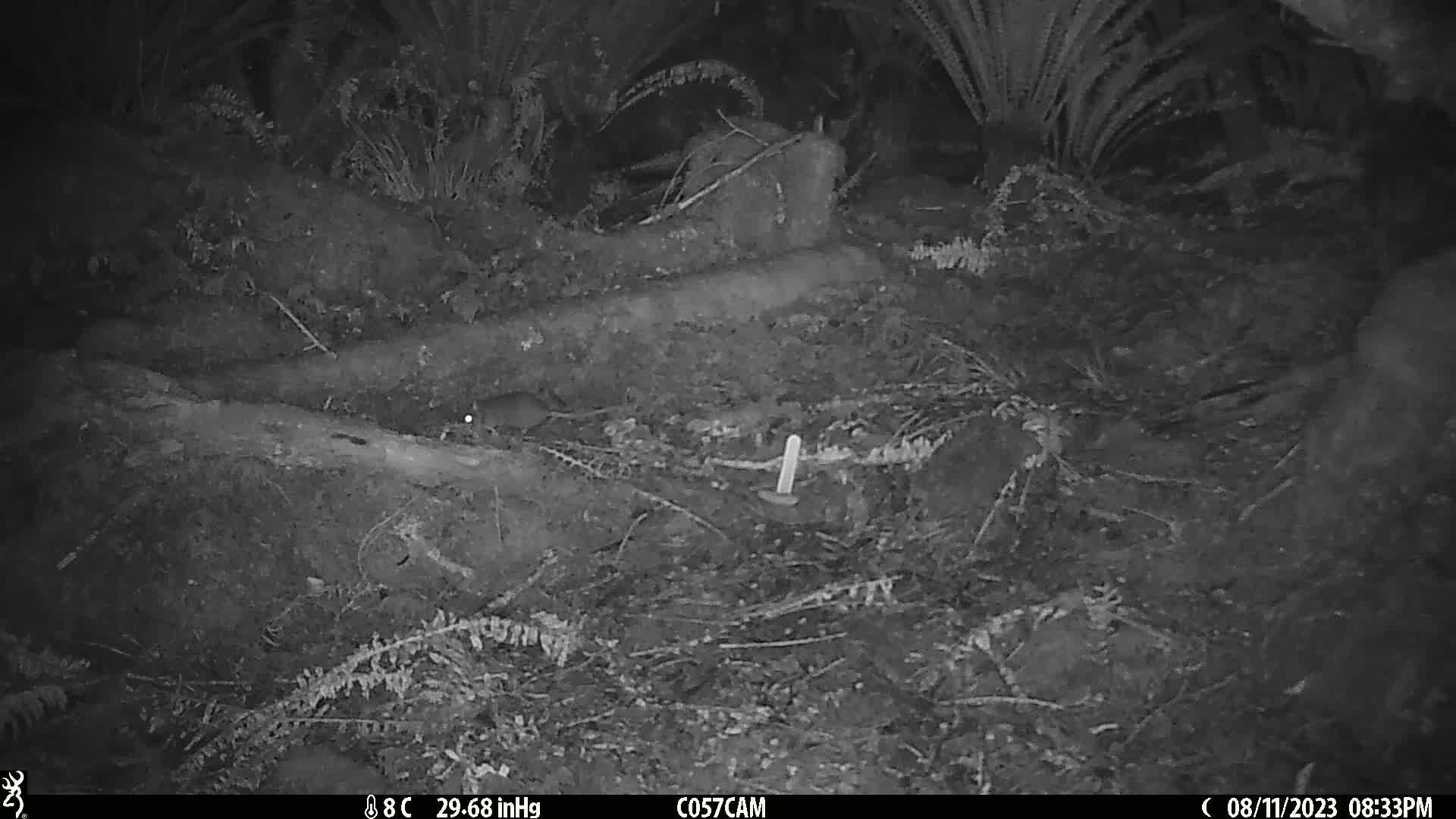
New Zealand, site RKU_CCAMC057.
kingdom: Animalia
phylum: Chordata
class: Mammalia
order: Rodentia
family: Muridae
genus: Rattus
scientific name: Rattus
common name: rat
Rat (Rattus).